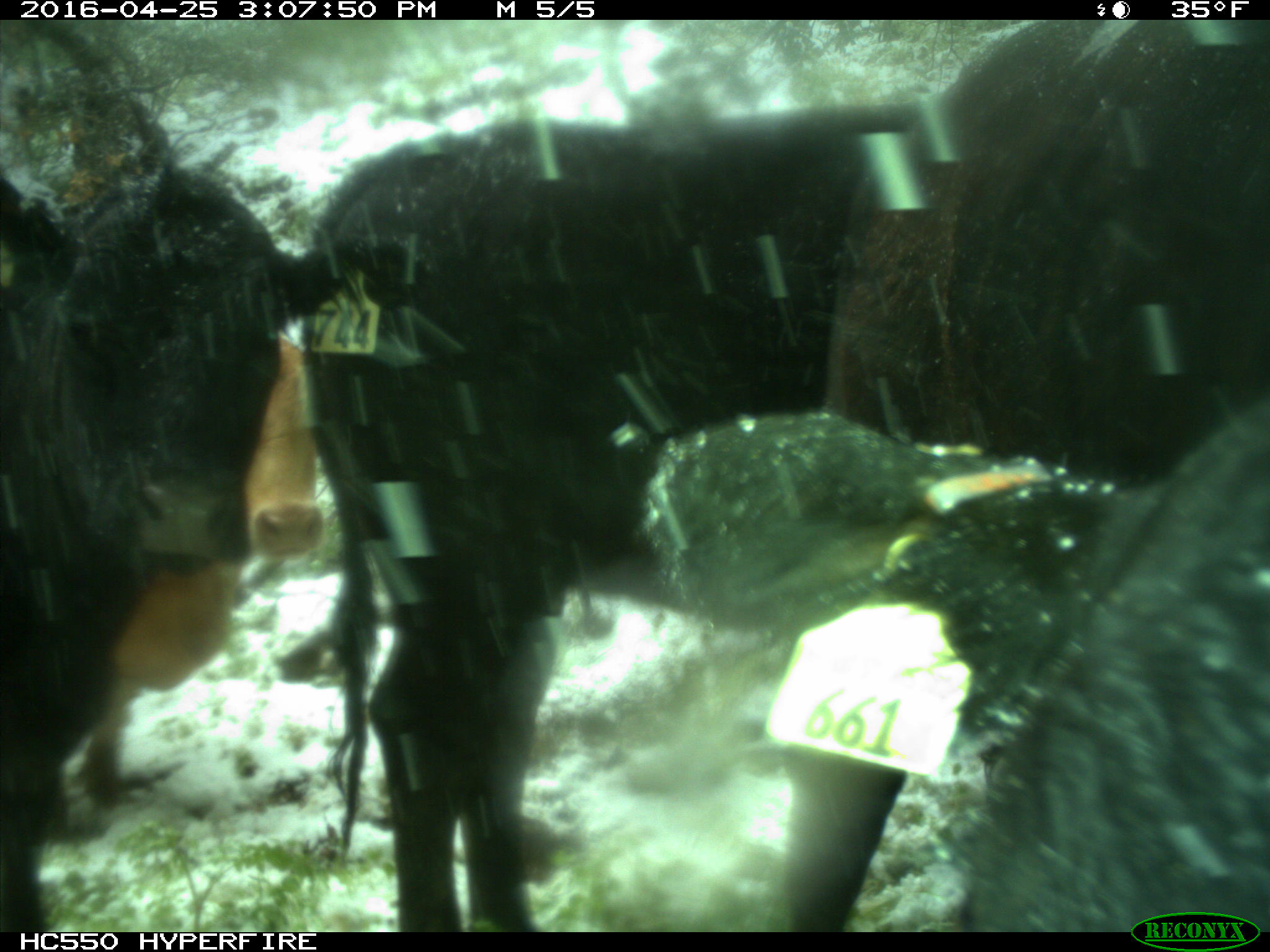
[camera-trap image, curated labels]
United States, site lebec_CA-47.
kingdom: Animalia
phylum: Chordata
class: Mammalia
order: Artiodactyla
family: Bovidae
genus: Bos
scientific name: Bos taurus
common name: domestic cow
Bos taurus (domestic cow).